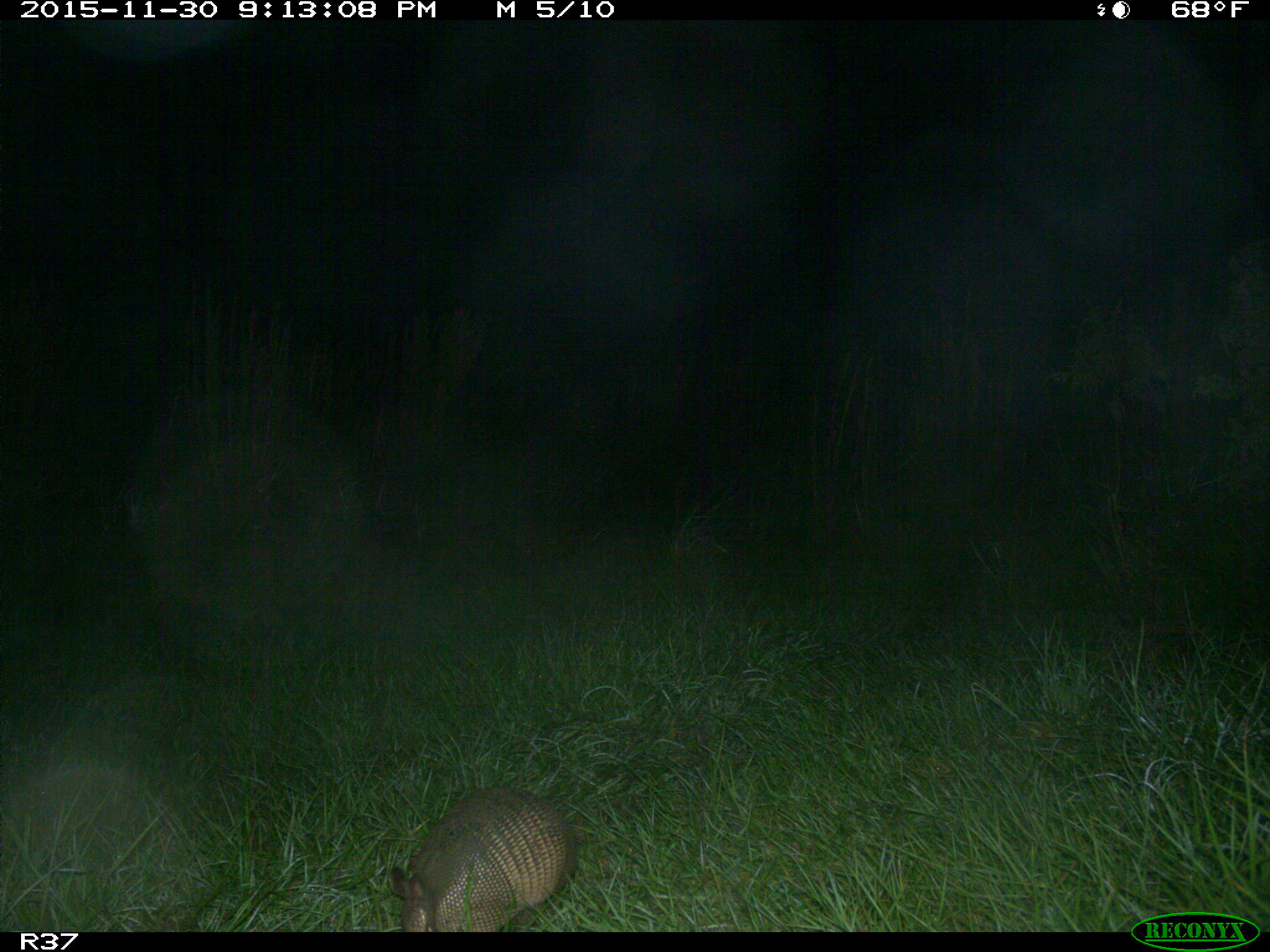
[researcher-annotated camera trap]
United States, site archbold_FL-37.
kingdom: Animalia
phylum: Chordata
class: Mammalia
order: Cingulata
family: Dasypodidae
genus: Dasypus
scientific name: Dasypus novemcinctus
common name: nine-banded armadillo